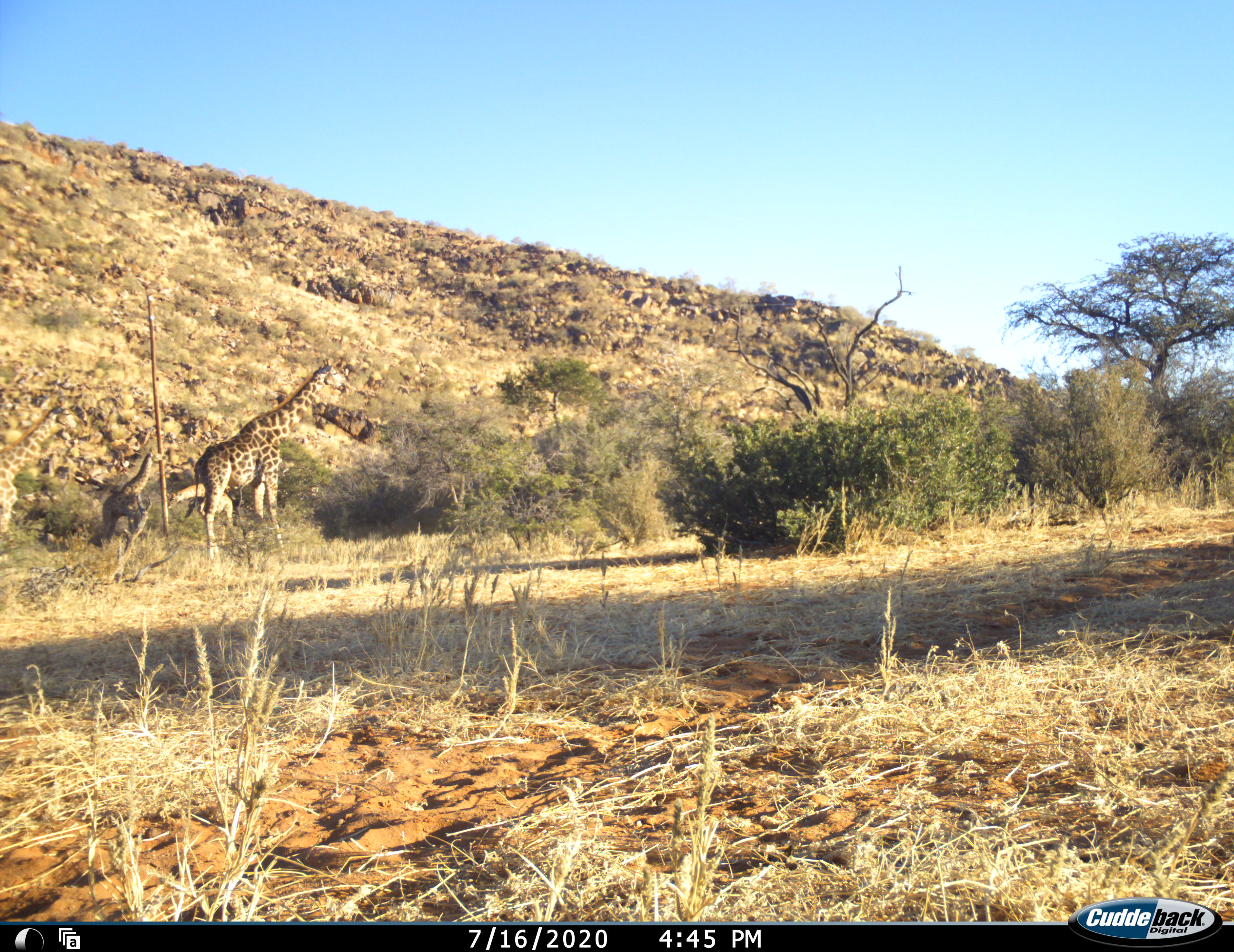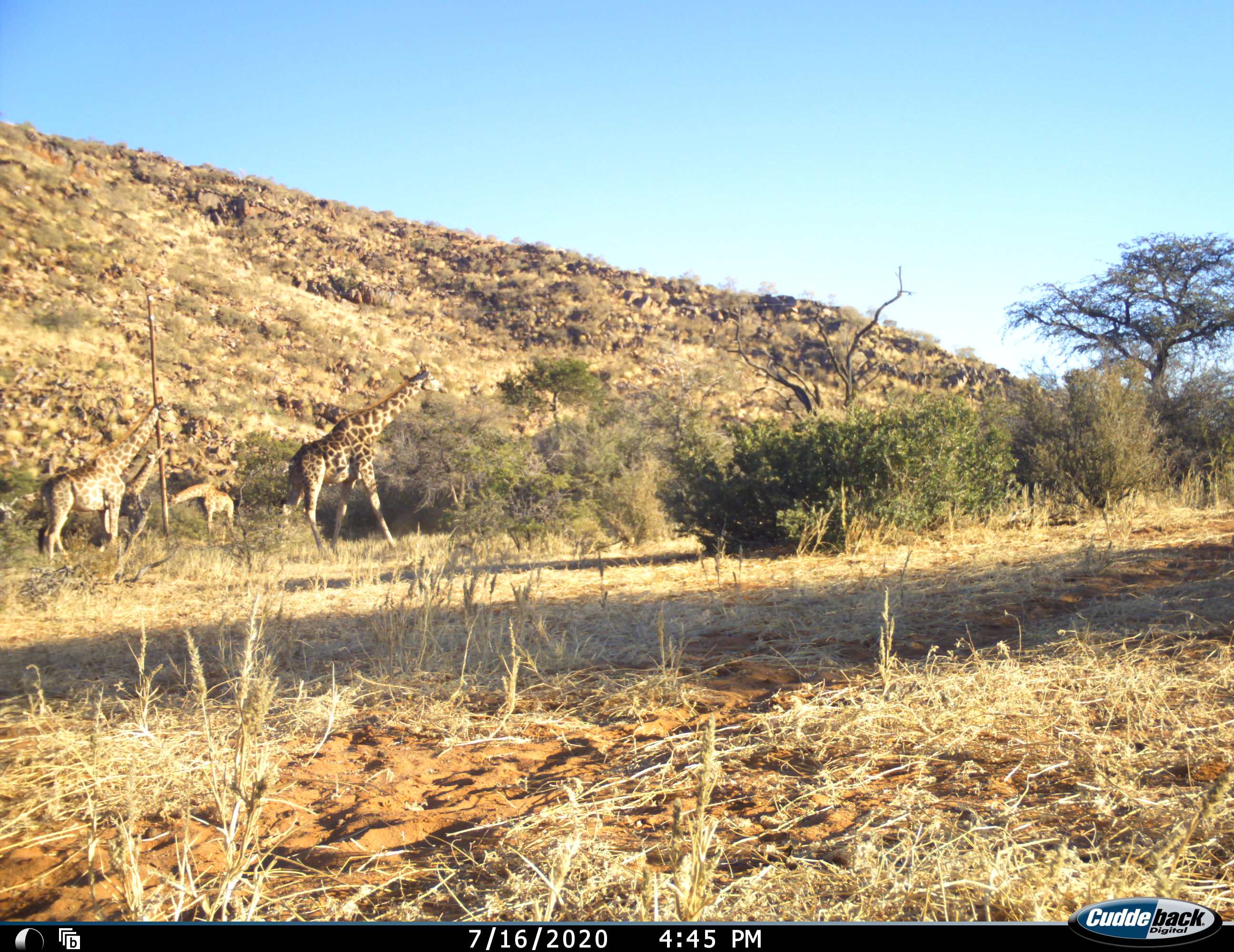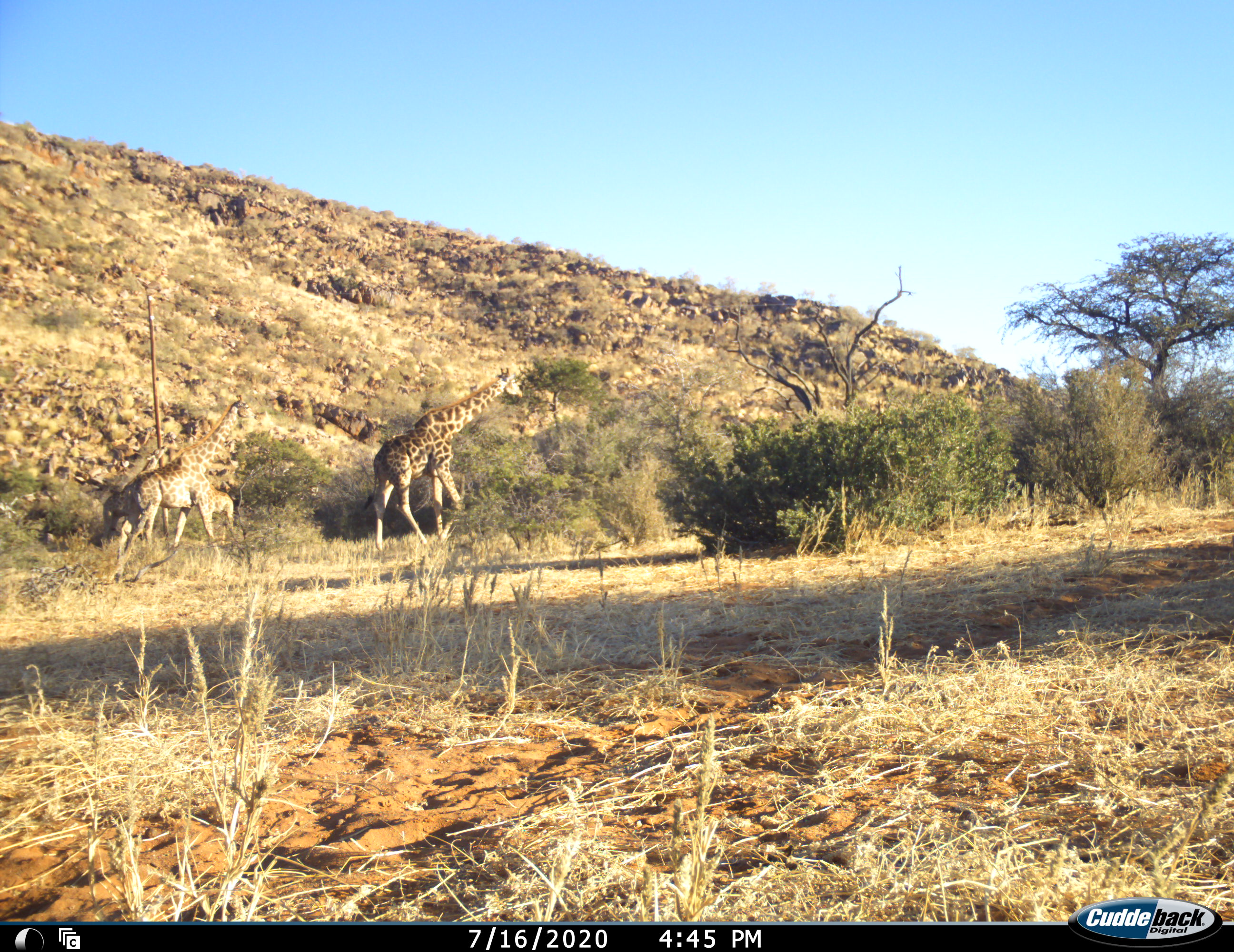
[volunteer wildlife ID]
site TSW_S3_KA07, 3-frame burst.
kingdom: Animalia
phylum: Chordata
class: Mammalia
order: Artiodactyla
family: Giraffidae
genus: Giraffa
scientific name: Giraffa camelopardalis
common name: giraffe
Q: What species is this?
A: Giraffe (Giraffa camelopardalis).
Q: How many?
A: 4.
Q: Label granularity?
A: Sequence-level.